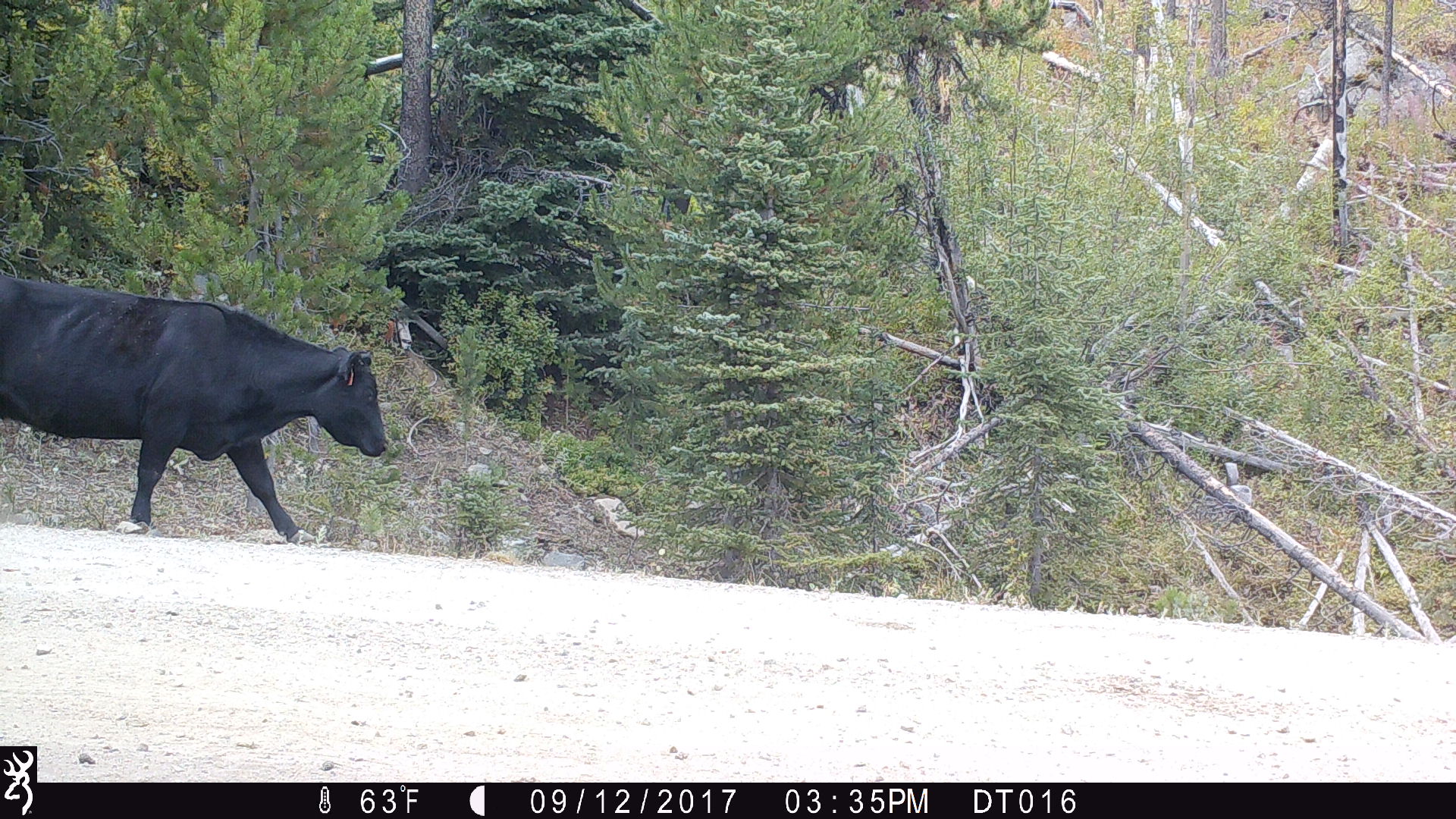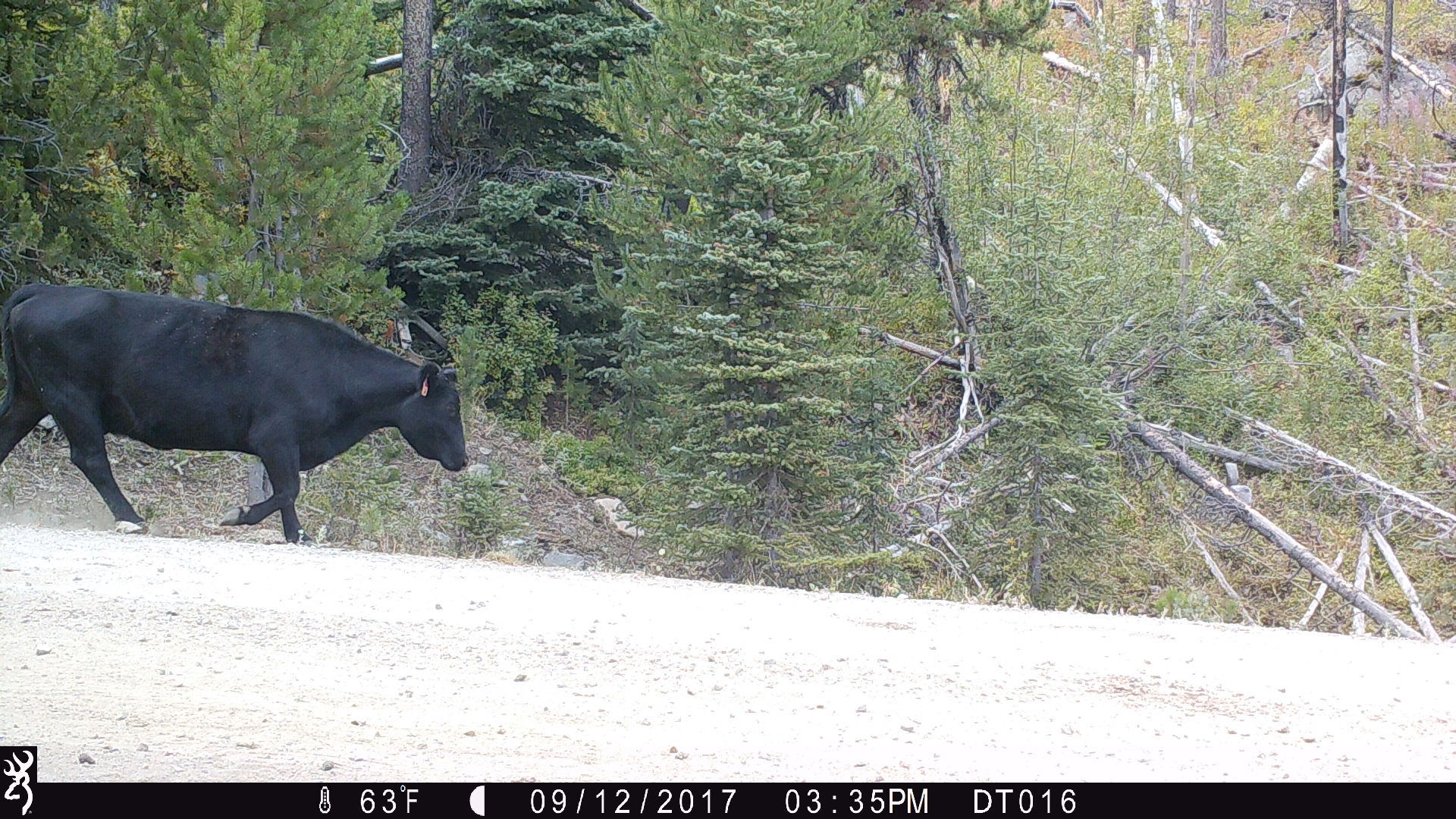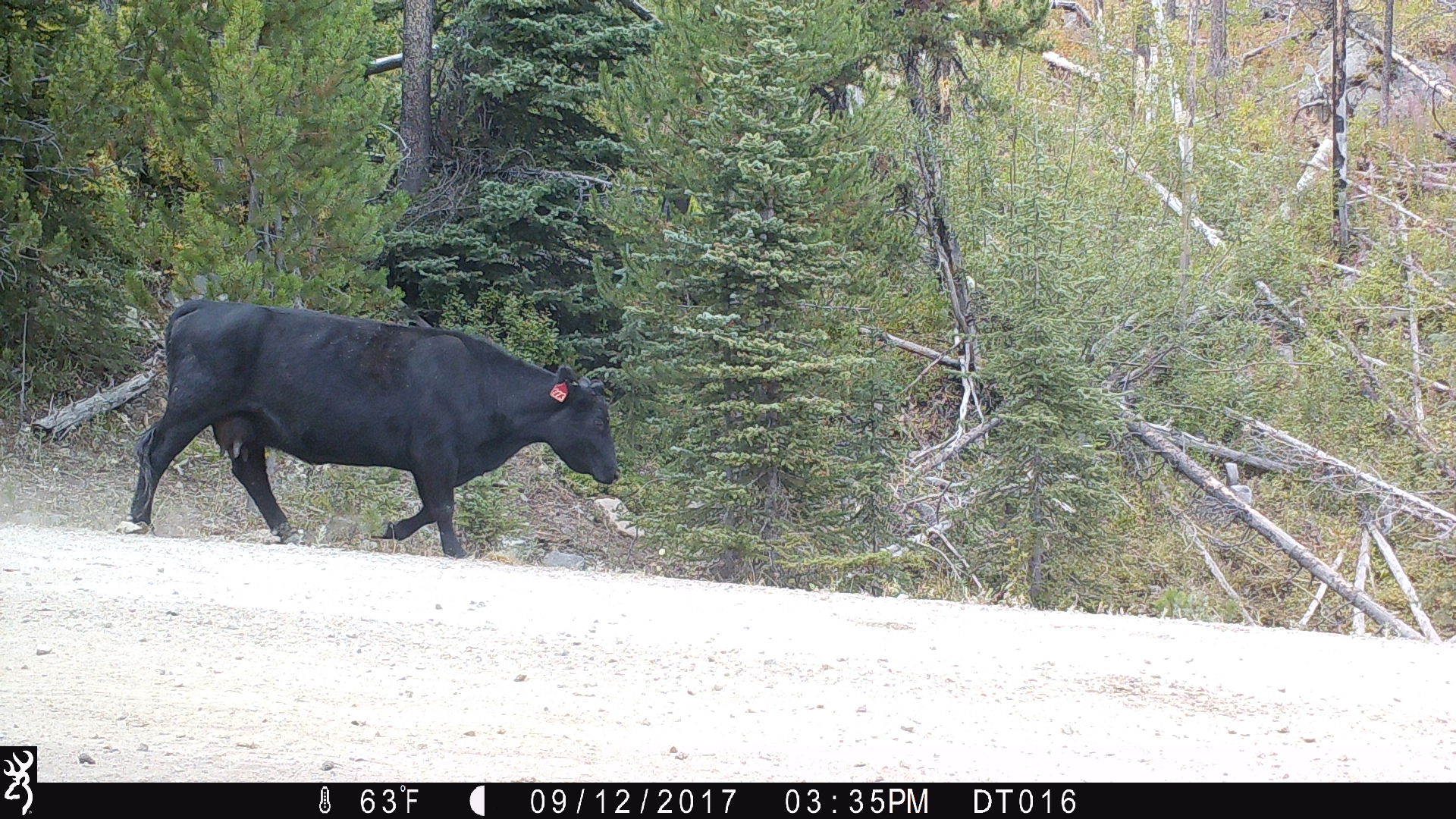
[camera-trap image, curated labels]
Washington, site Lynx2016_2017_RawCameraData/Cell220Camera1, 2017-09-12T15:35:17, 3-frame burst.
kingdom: Animalia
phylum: Chordata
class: Mammalia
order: Artiodactyla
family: Bovidae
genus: Bos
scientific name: Bos taurus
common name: domestic cattle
Domestic cattle (Bos taurus). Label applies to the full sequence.